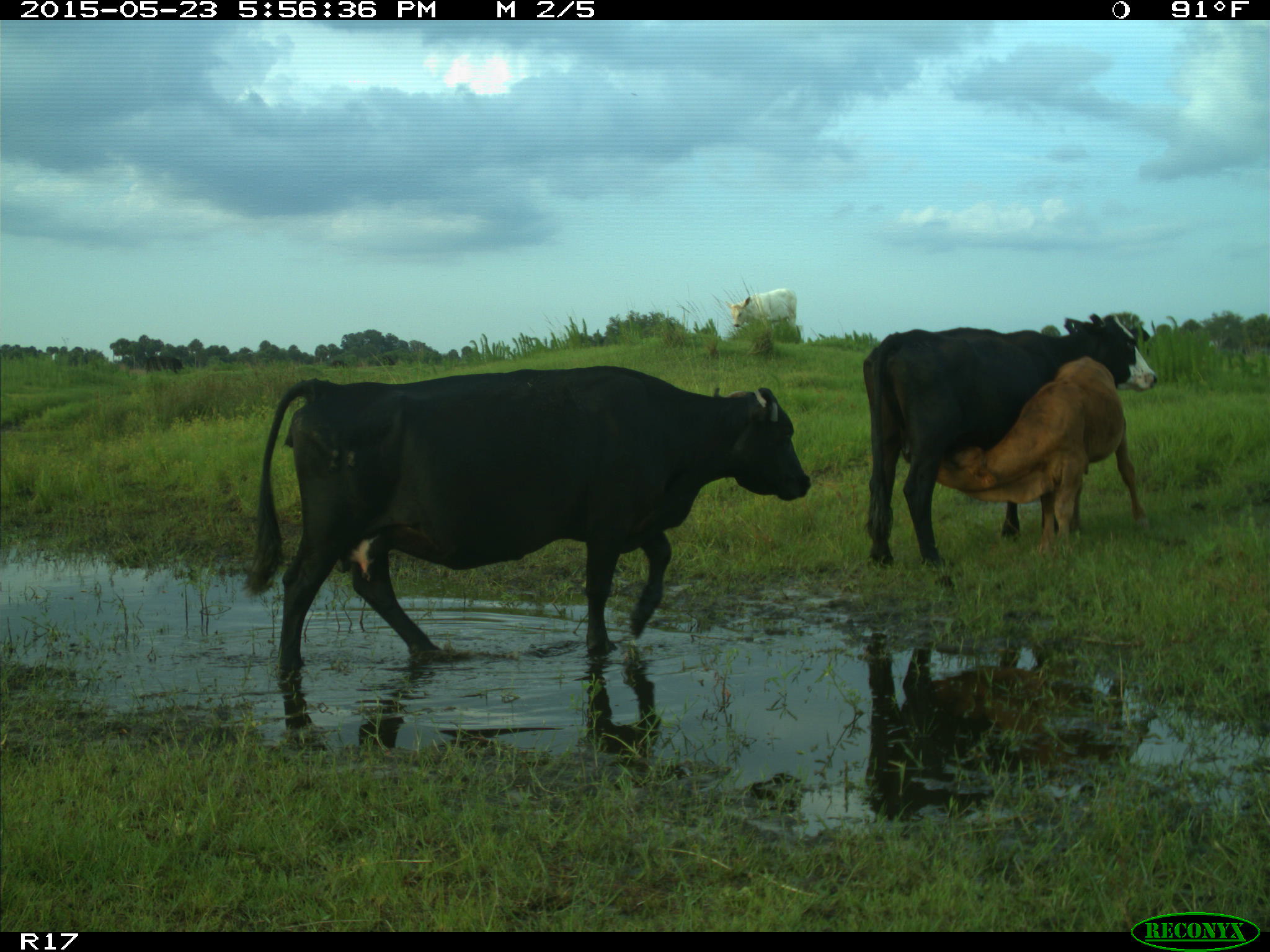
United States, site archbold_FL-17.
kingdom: Animalia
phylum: Chordata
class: Mammalia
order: Artiodactyla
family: Bovidae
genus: Bos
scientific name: Bos taurus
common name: domestic cow